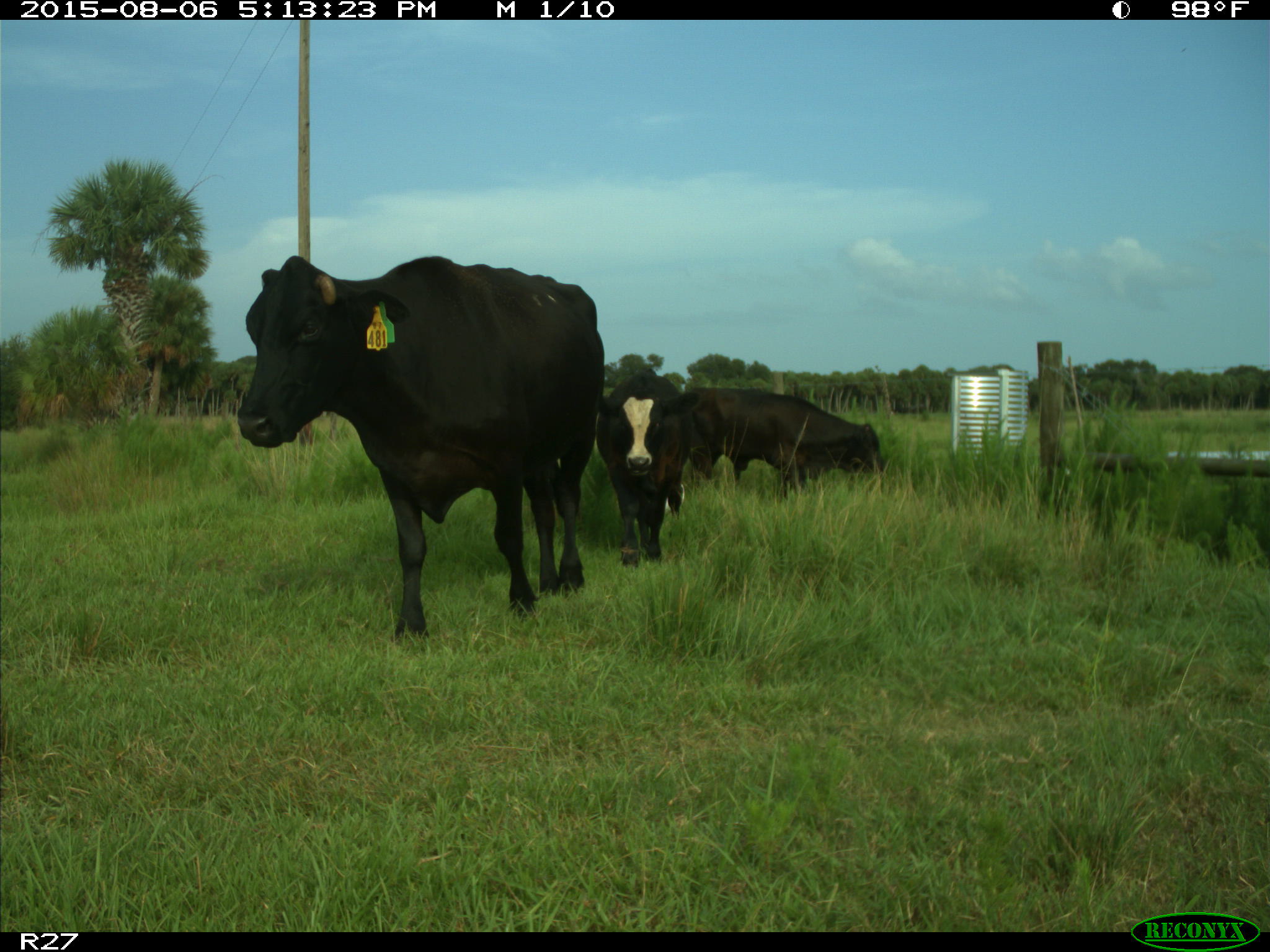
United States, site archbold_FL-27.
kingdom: Animalia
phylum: Chordata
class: Mammalia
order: Artiodactyla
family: Bovidae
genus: Bos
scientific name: Bos taurus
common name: domestic cow